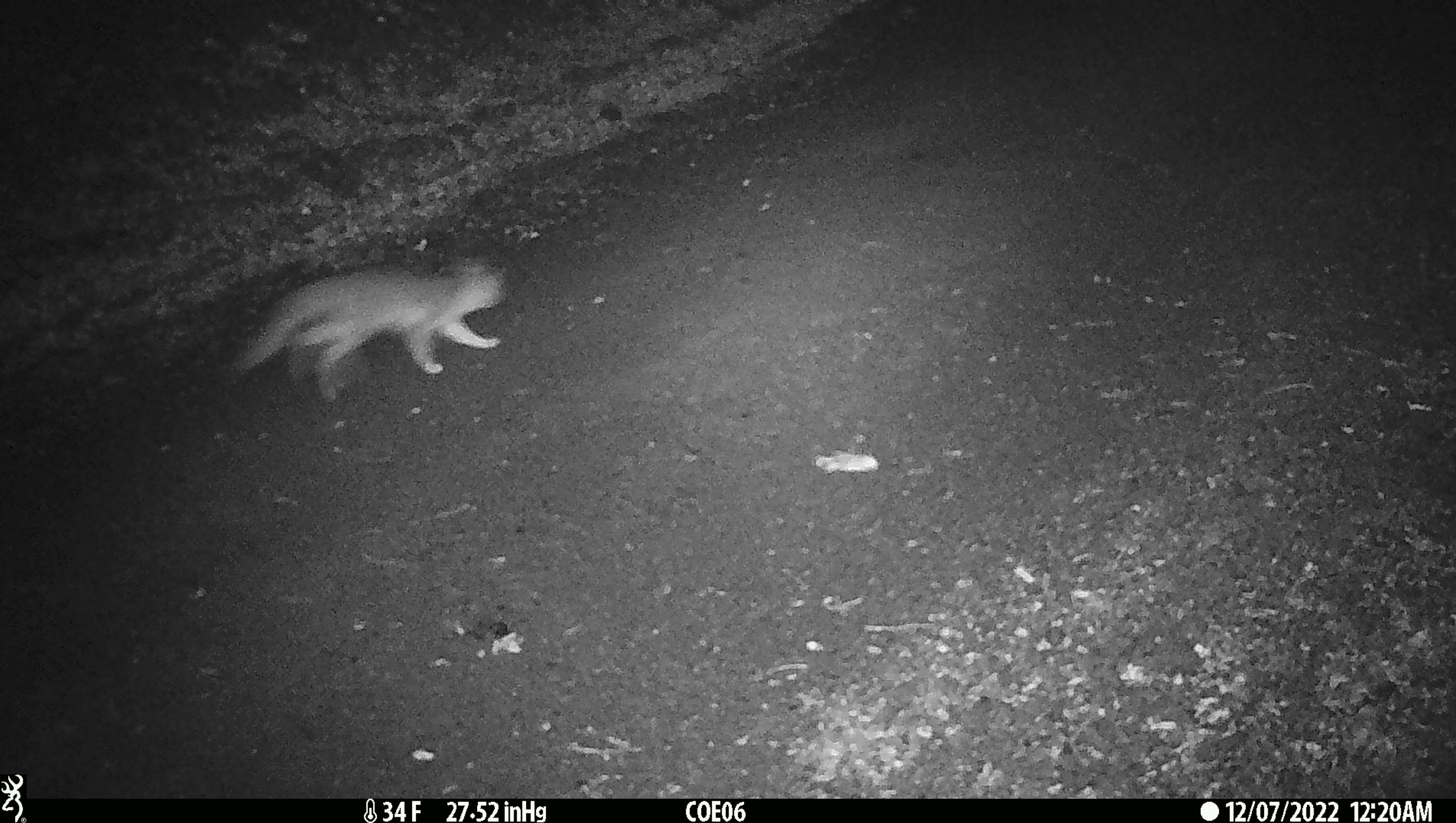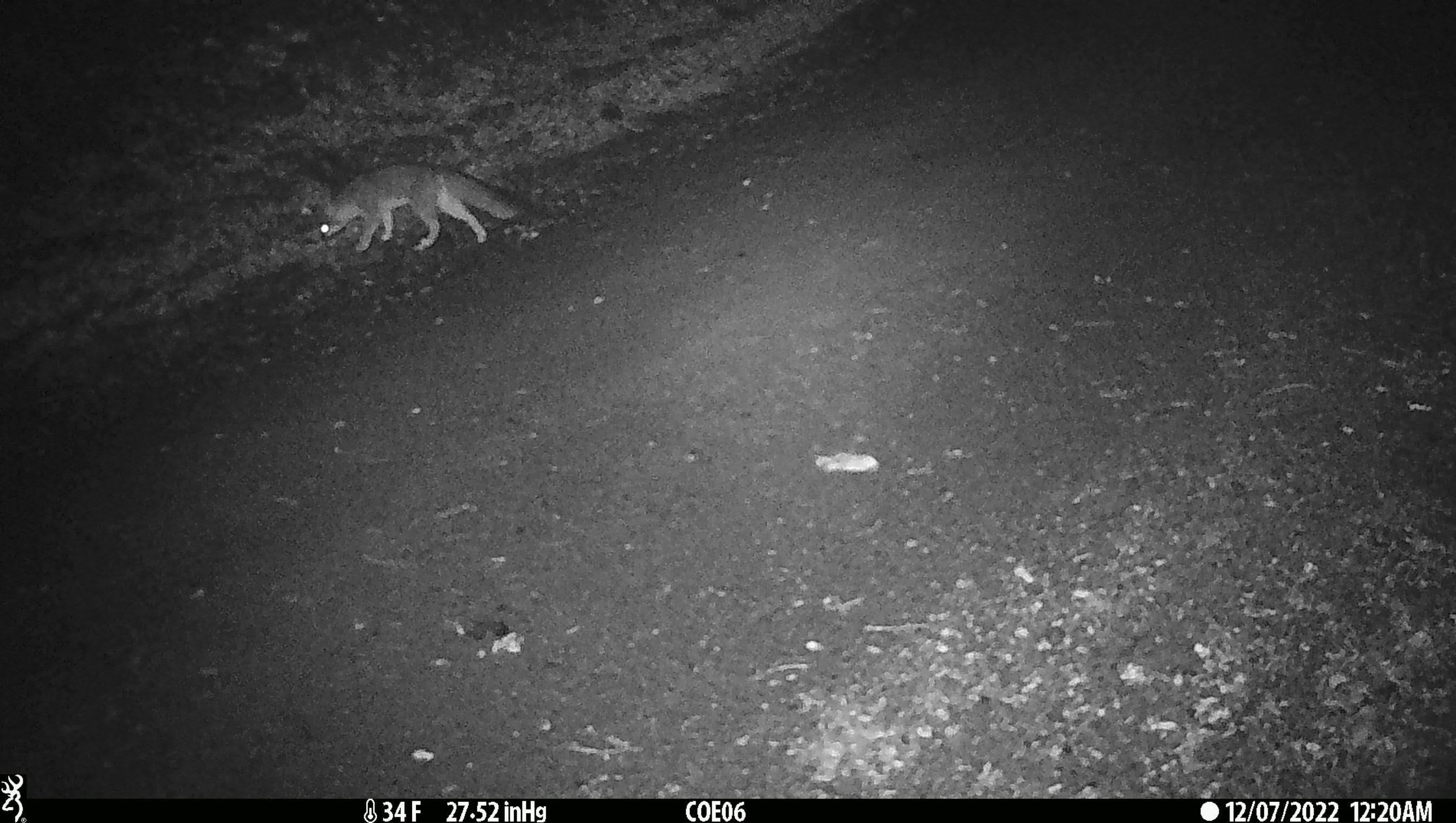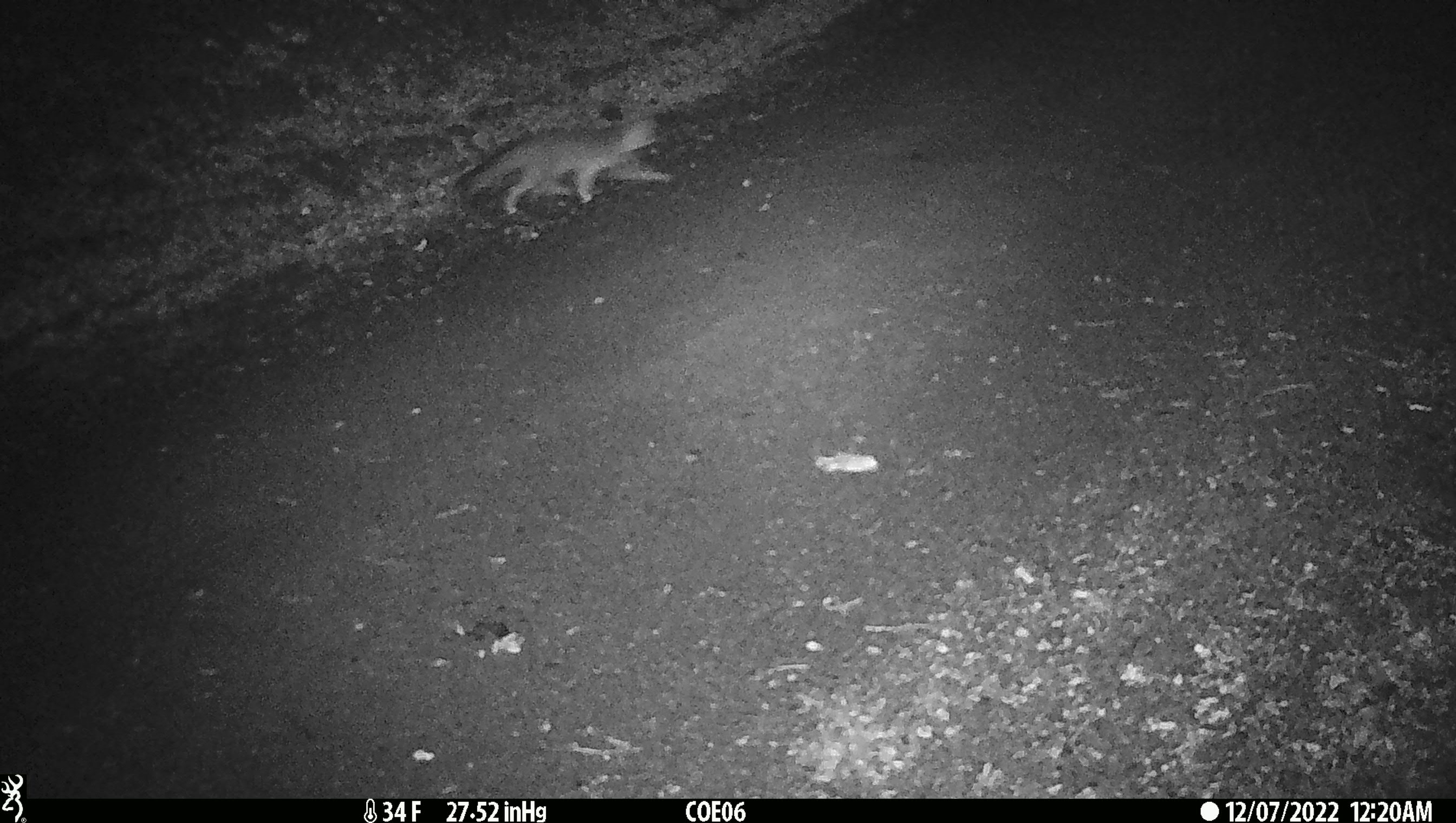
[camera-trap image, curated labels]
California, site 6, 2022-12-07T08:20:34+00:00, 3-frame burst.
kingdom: Animalia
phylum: Chordata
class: Mammalia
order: Carnivora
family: Canidae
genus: Urocyon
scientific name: Urocyon cinereoargenteus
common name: gray fox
Gray fox (Urocyon cinereoargenteus).